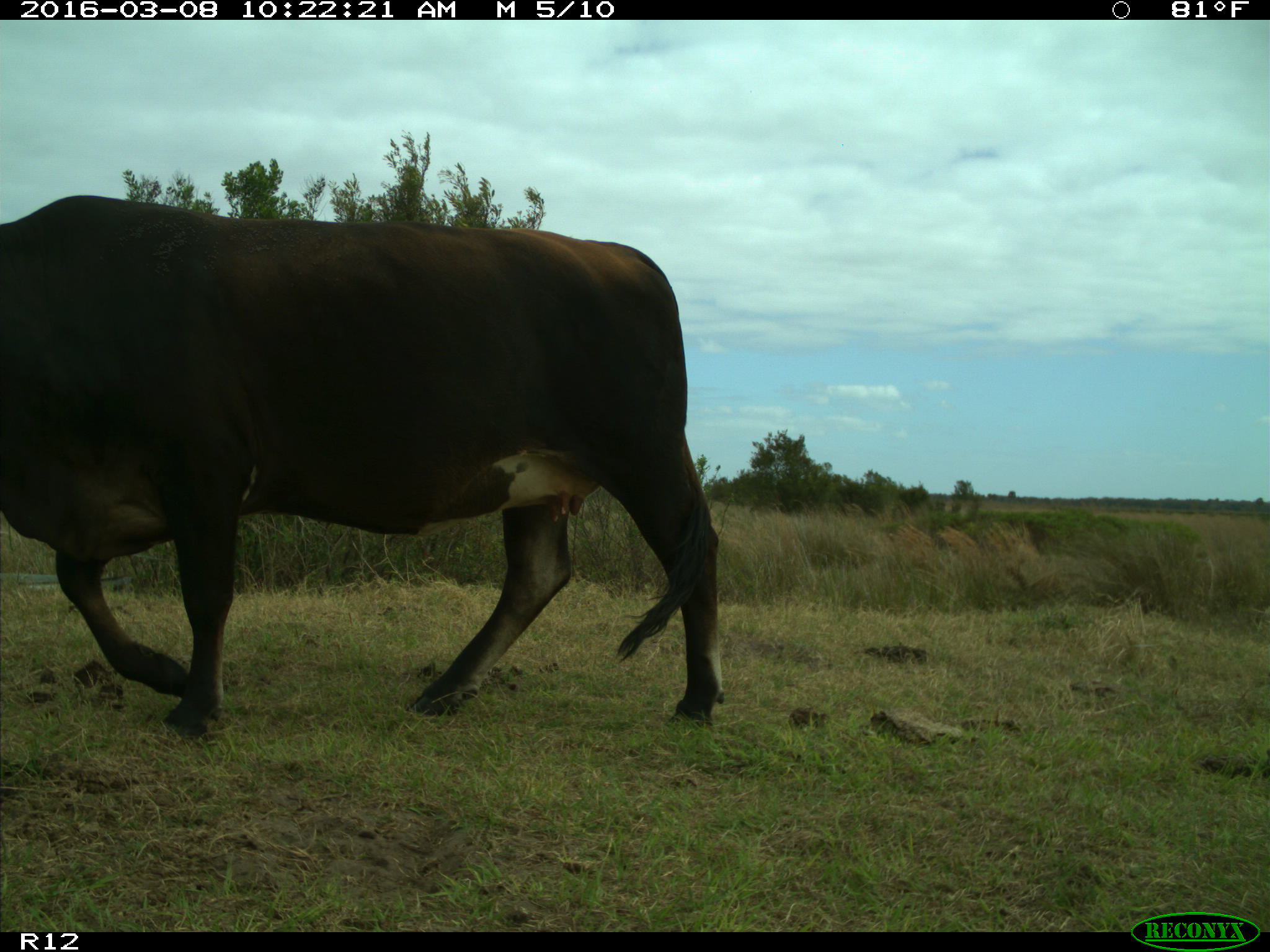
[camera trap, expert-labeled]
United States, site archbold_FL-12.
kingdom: Animalia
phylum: Chordata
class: Mammalia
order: Artiodactyla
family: Bovidae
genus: Bos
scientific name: Bos taurus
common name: domestic cow